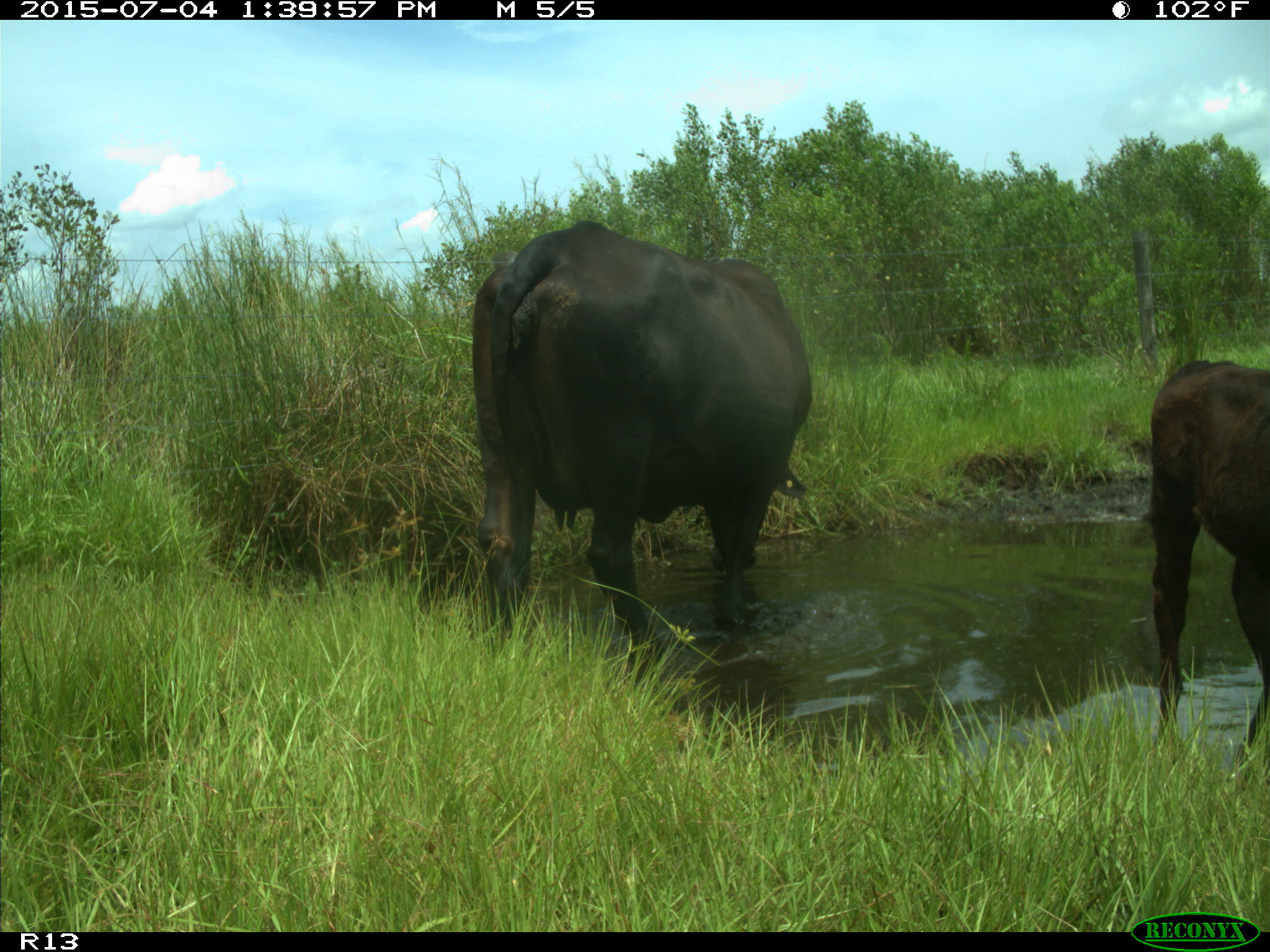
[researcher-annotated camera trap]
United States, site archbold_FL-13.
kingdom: Animalia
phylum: Chordata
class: Mammalia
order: Artiodactyla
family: Bovidae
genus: Bos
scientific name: Bos taurus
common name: domestic cow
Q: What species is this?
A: Bos taurus (domestic cow).